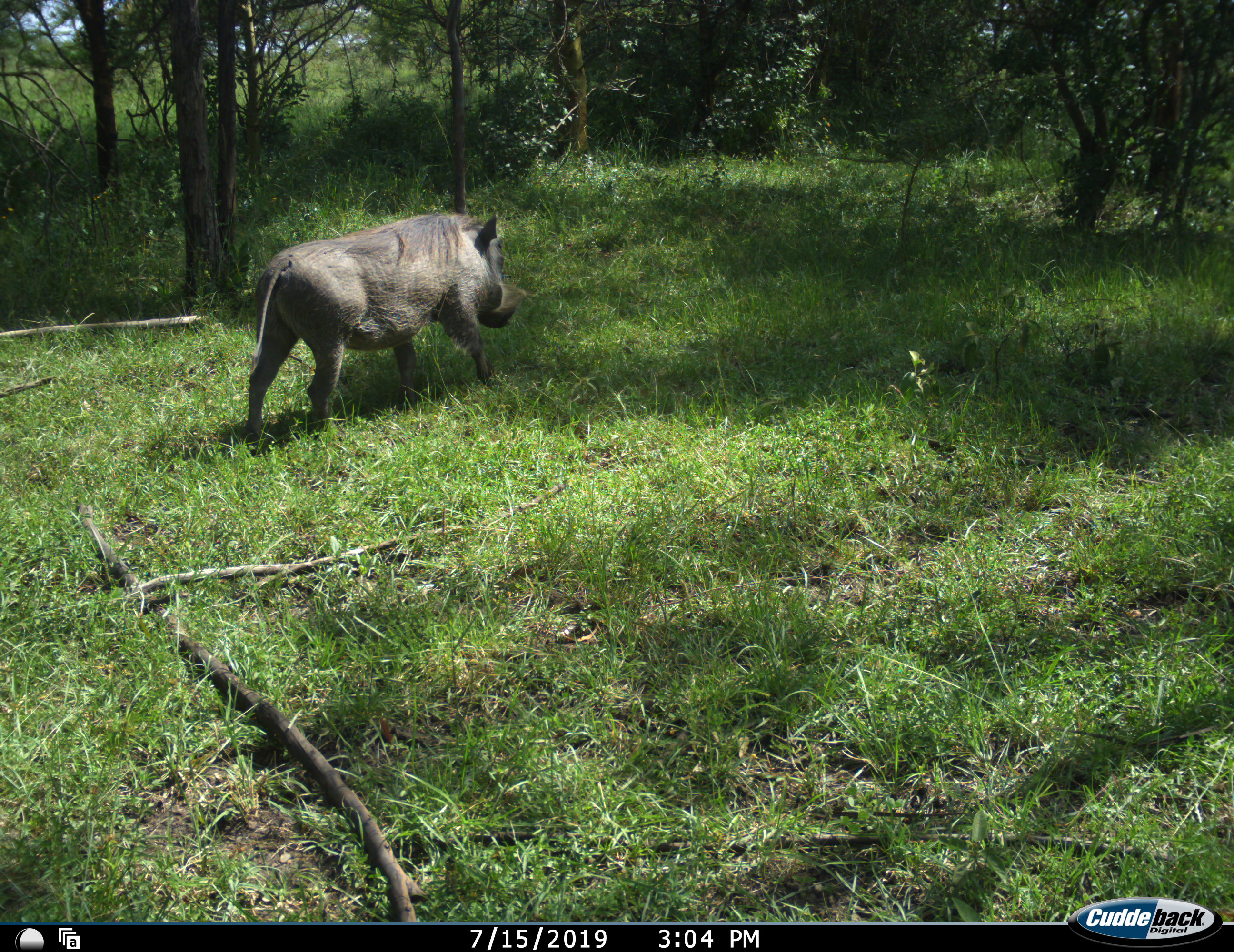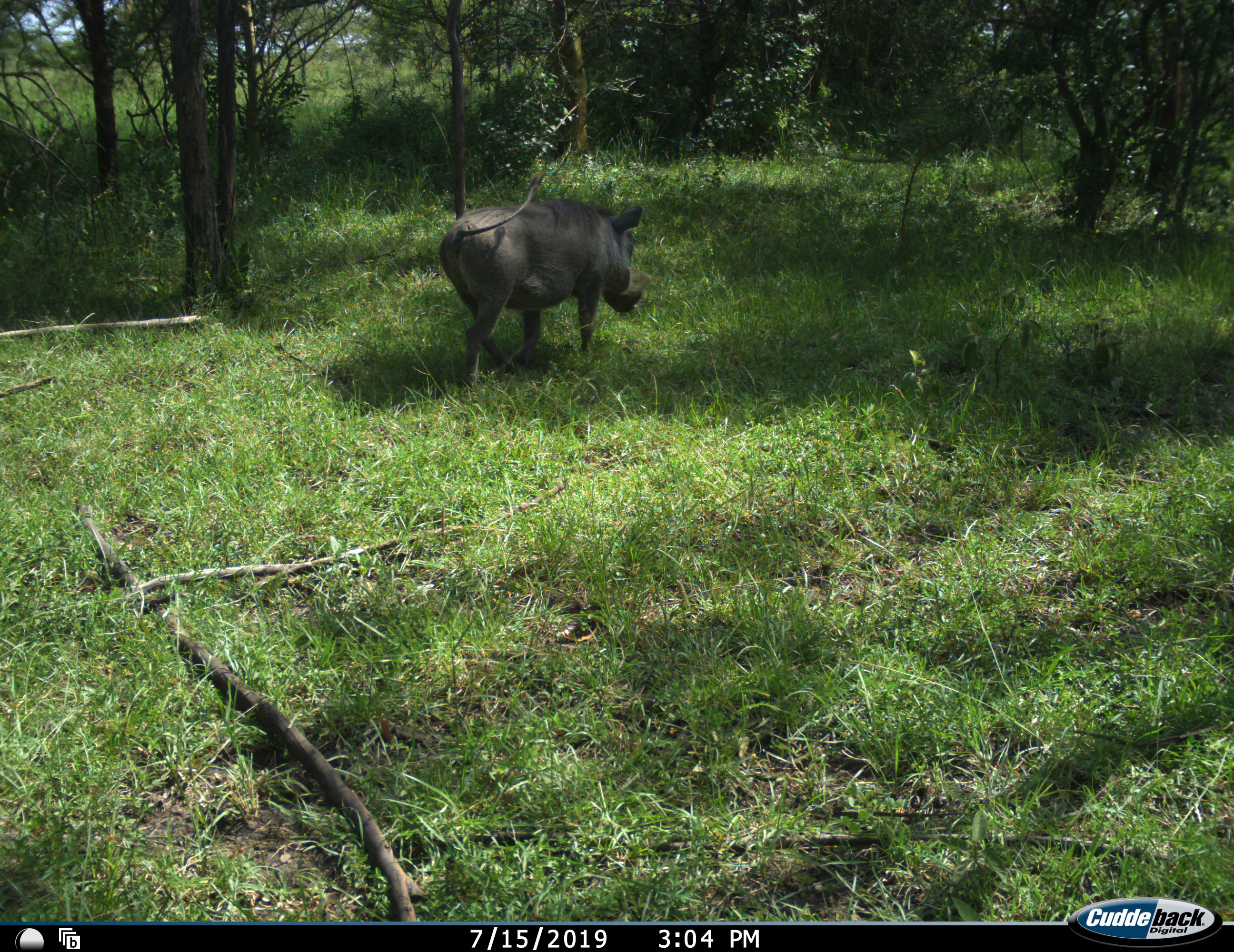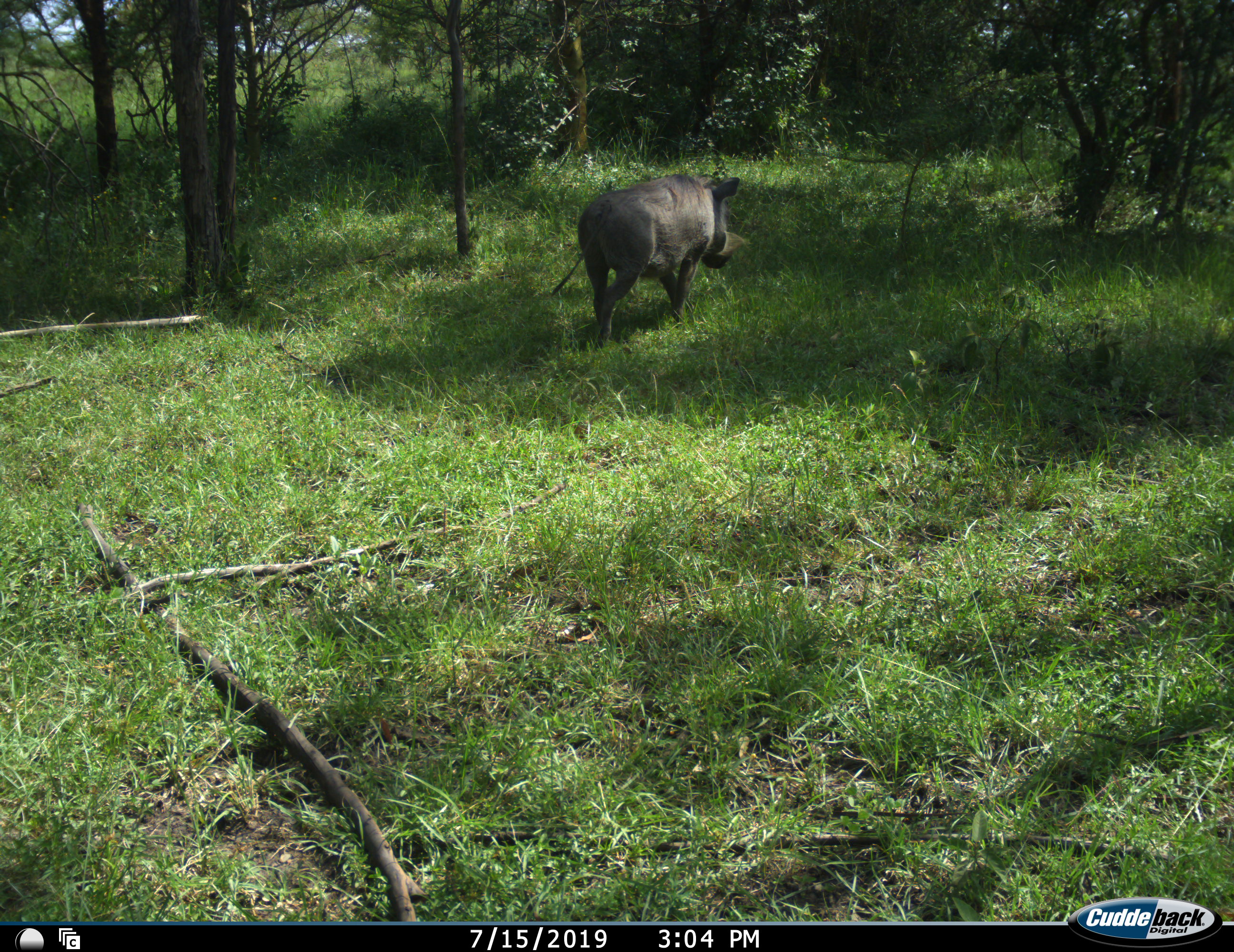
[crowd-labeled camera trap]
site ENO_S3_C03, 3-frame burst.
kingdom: Animalia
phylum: Chordata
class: Mammalia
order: Artiodactyla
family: Suidae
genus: Phacochoerus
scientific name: Phacochoerus africanus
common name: warthog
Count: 1.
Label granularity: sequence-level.